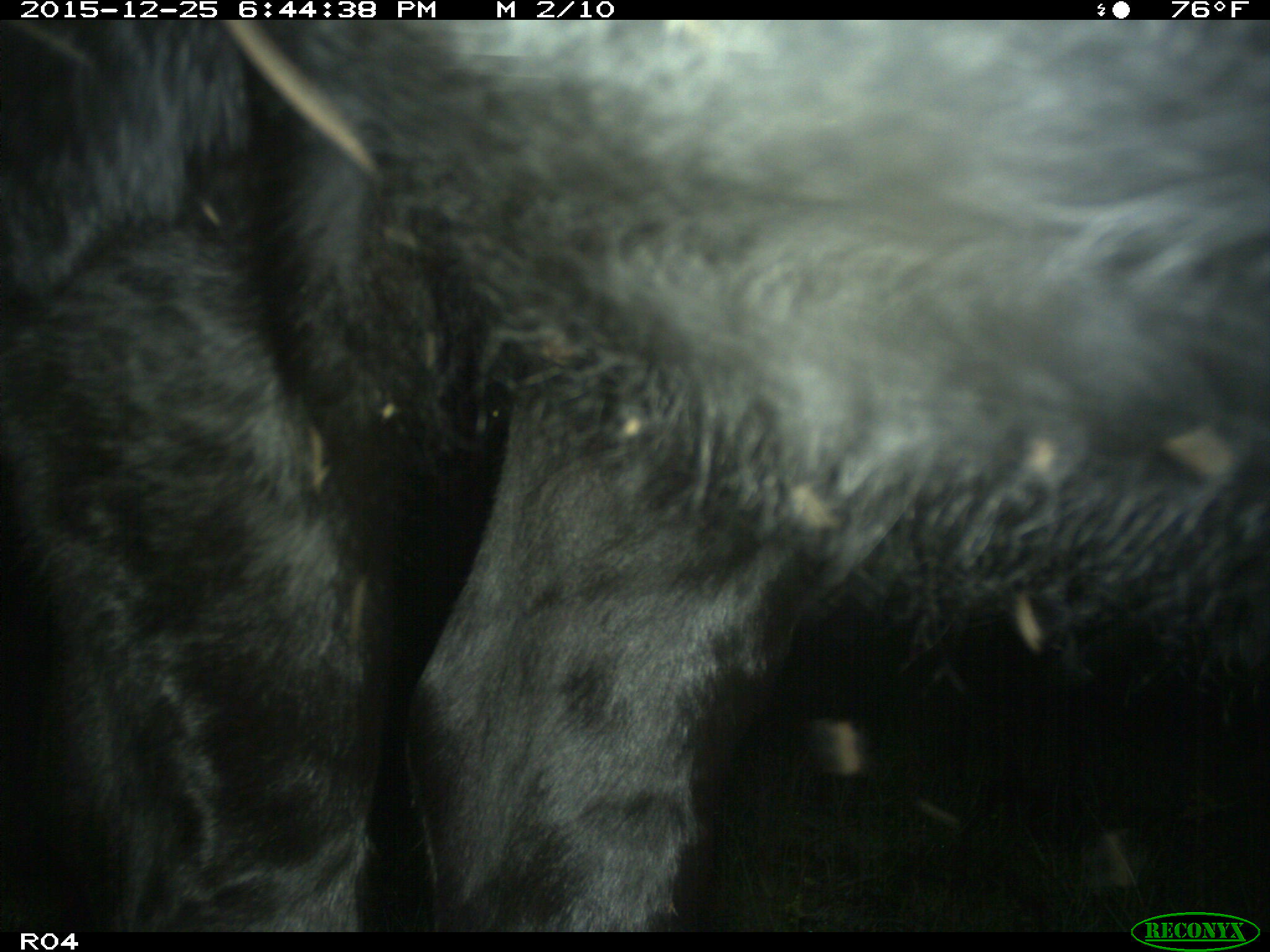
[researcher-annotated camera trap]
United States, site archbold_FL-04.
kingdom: Animalia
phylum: Chordata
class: Mammalia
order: Artiodactyla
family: Bovidae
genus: Bos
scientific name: Bos taurus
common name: domestic cow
Bos taurus (domestic cow).